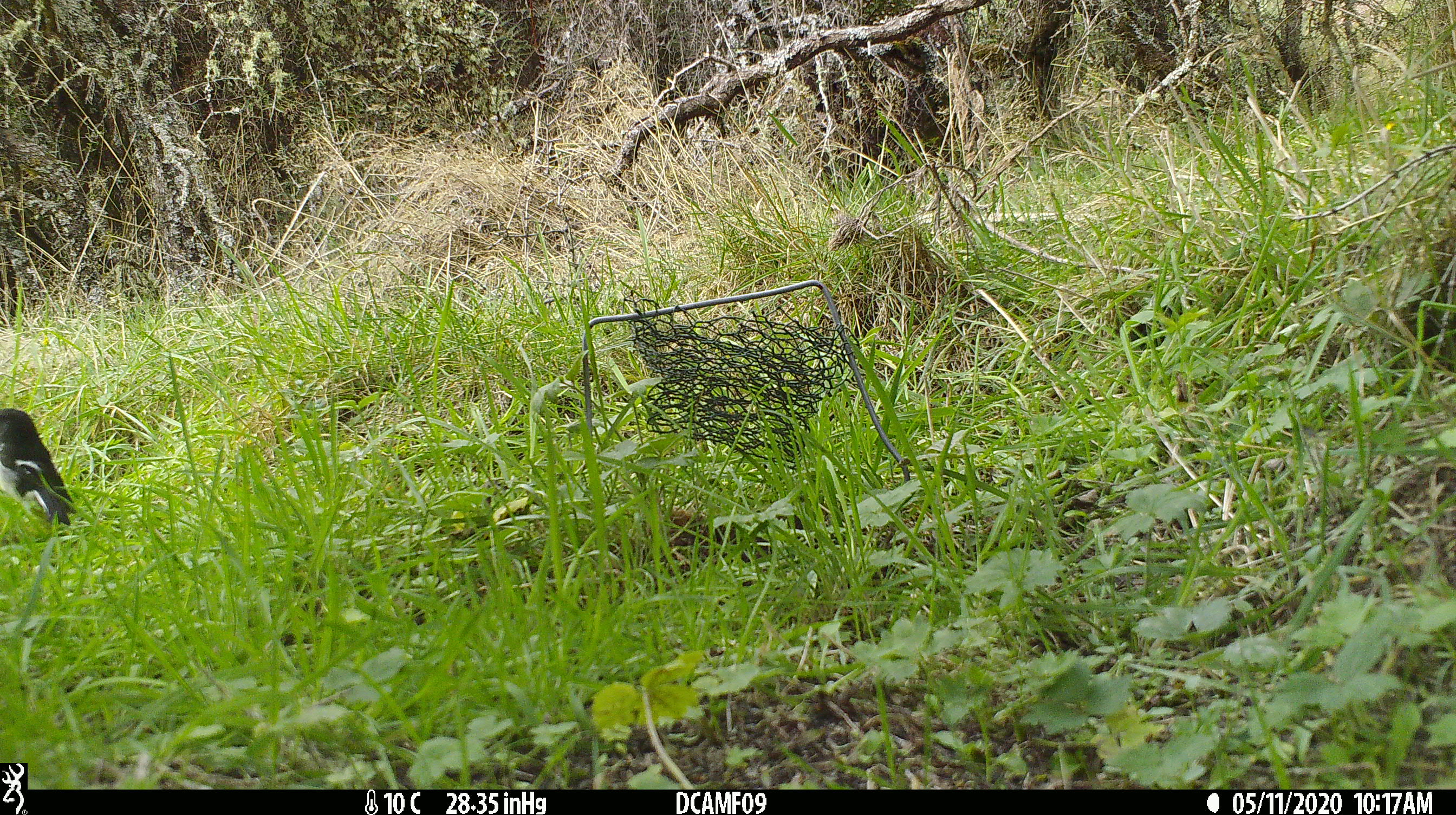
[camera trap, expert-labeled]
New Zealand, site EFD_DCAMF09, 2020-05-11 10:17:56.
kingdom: Animalia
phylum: Chordata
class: Aves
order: Passeriformes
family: Petroicidae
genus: Petroica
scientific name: Petroica macrocephala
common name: tomtit